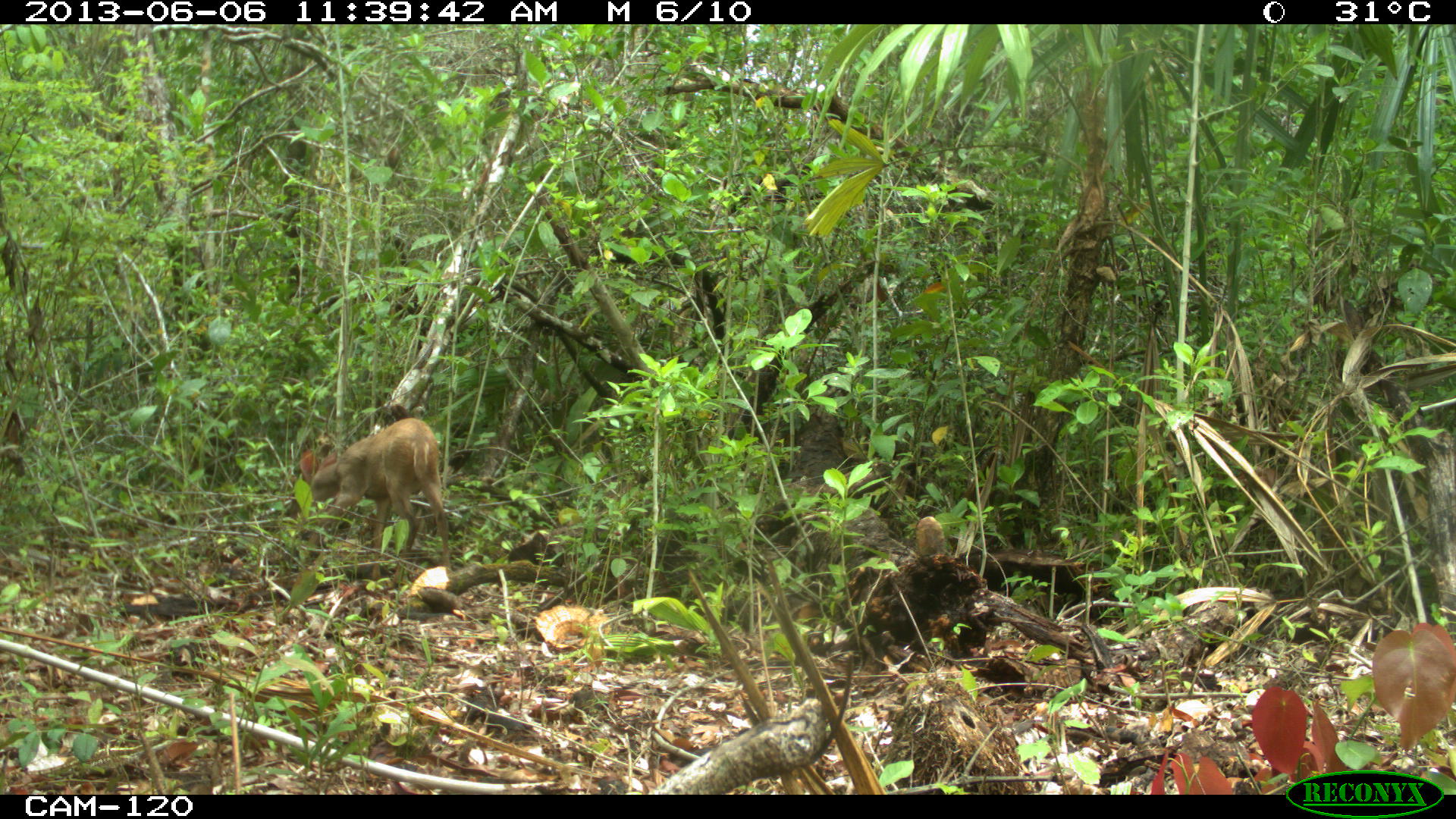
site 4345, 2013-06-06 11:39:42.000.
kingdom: Animalia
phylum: Chordata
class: Mammalia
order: Artiodactyla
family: Cervidae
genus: Odocoileus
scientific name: Odocoileus pandora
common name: yucatán brown brocket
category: mazama pandora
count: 1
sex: female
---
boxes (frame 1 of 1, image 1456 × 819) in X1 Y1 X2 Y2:
mazama pandora: 296 417 452 591